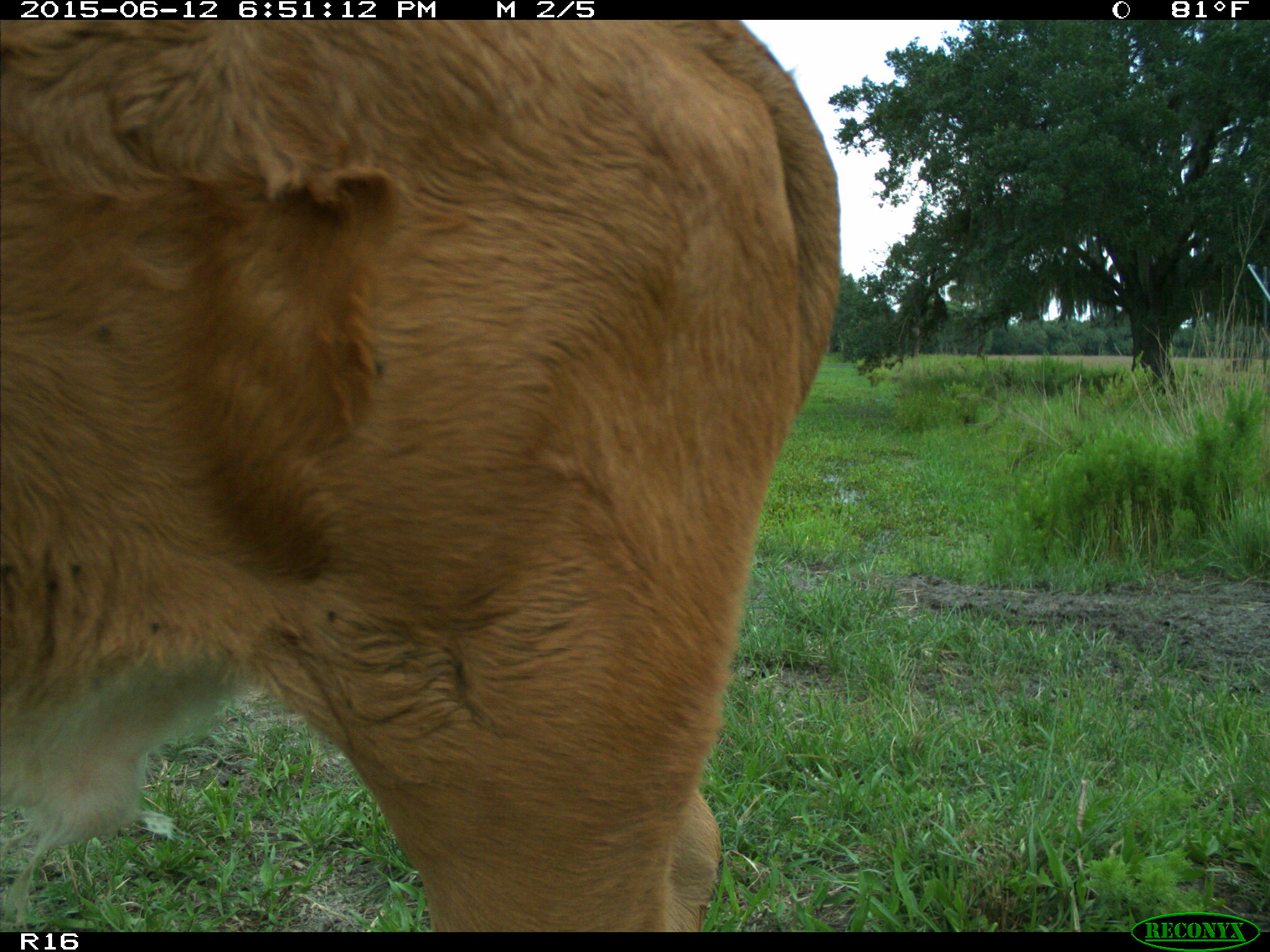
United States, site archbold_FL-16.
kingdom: Animalia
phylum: Chordata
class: Mammalia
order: Artiodactyla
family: Bovidae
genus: Bos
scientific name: Bos taurus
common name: domestic cow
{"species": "Bos taurus (domestic cow)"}